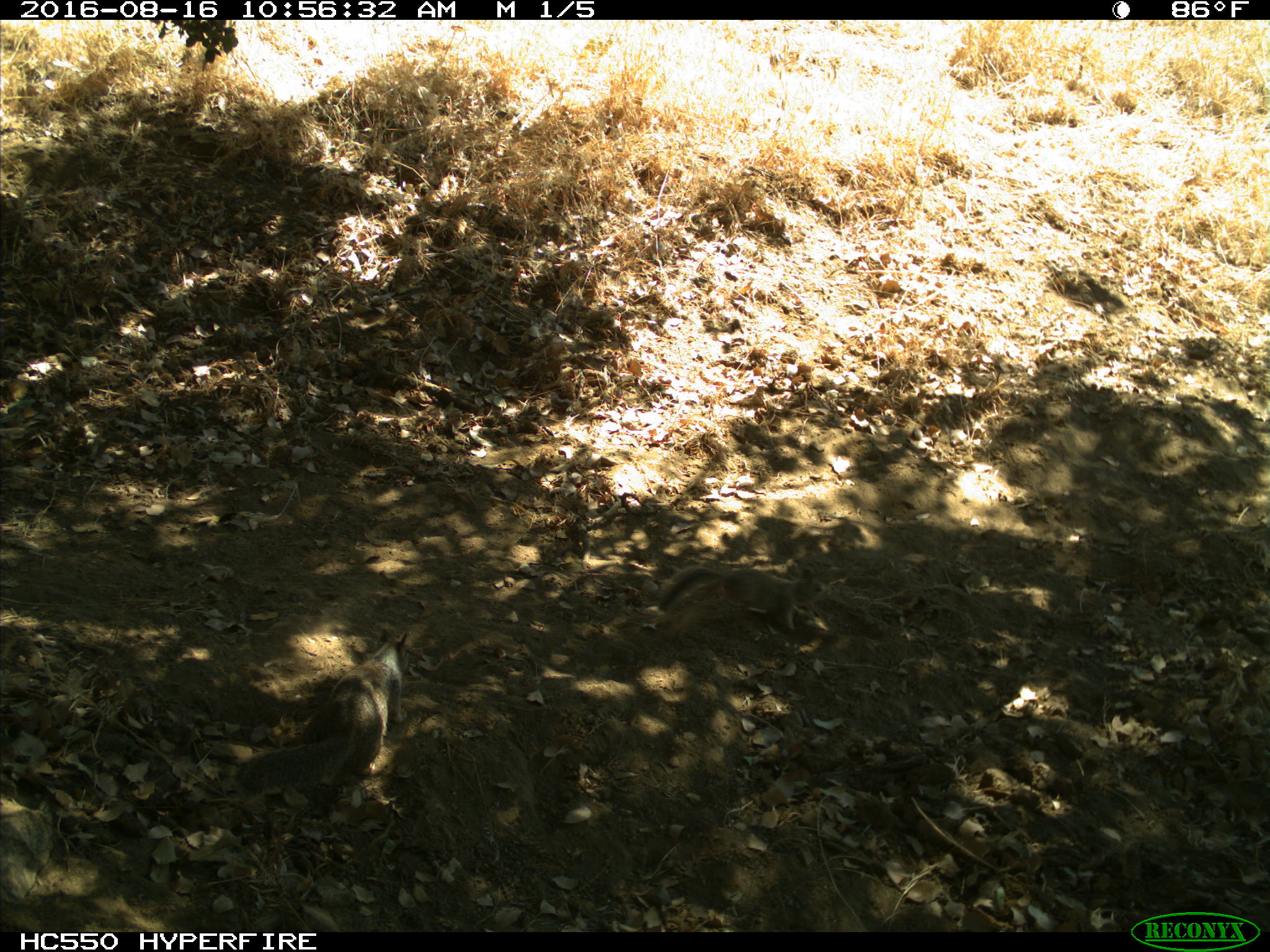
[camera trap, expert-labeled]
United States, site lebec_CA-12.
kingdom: Animalia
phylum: Chordata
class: Mammalia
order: Rodentia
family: Sciuridae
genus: Otospermophilus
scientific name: Otospermophilus beecheyi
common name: california ground squirrel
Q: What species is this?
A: Otospermophilus beecheyi (california ground squirrel).